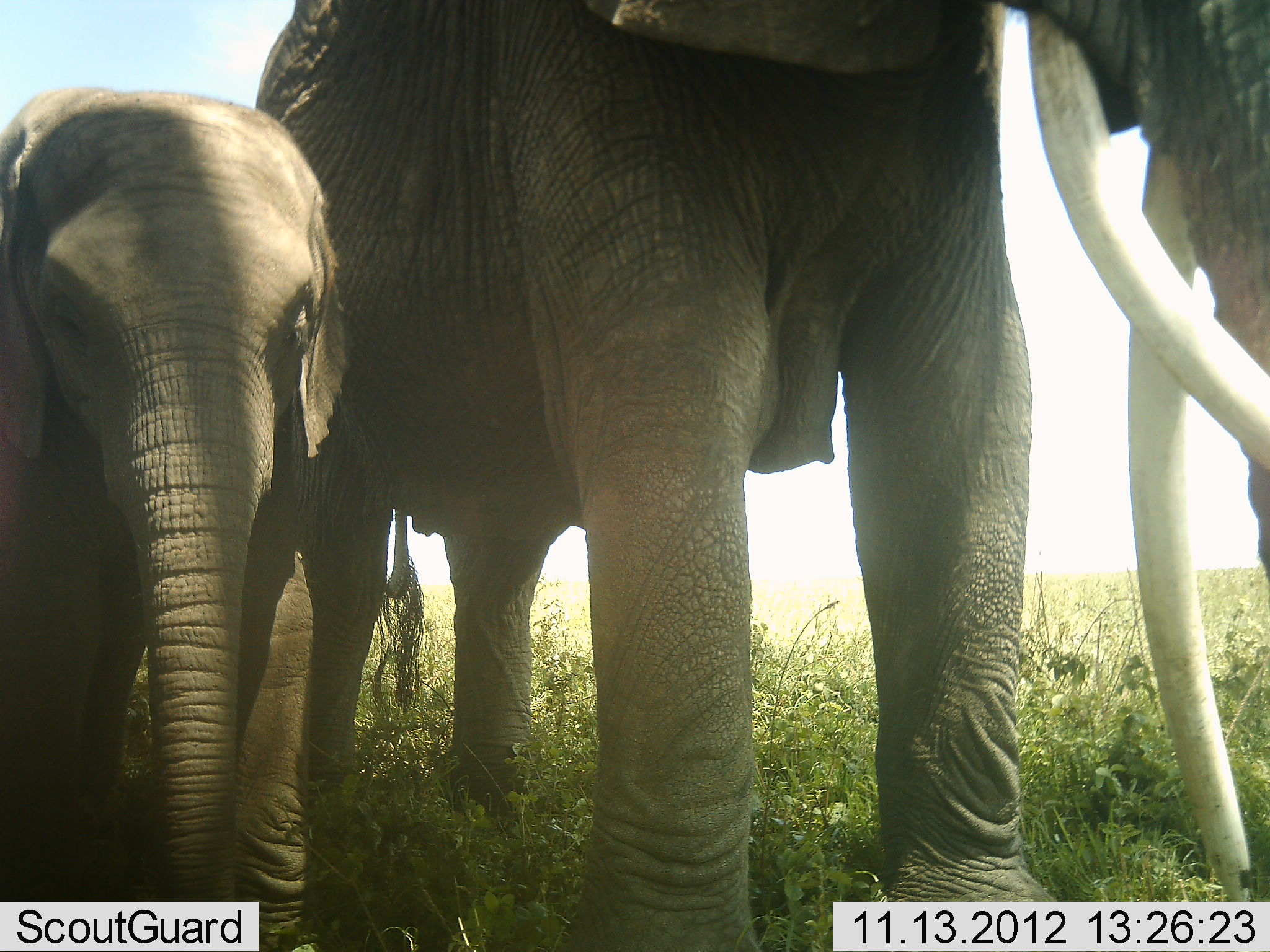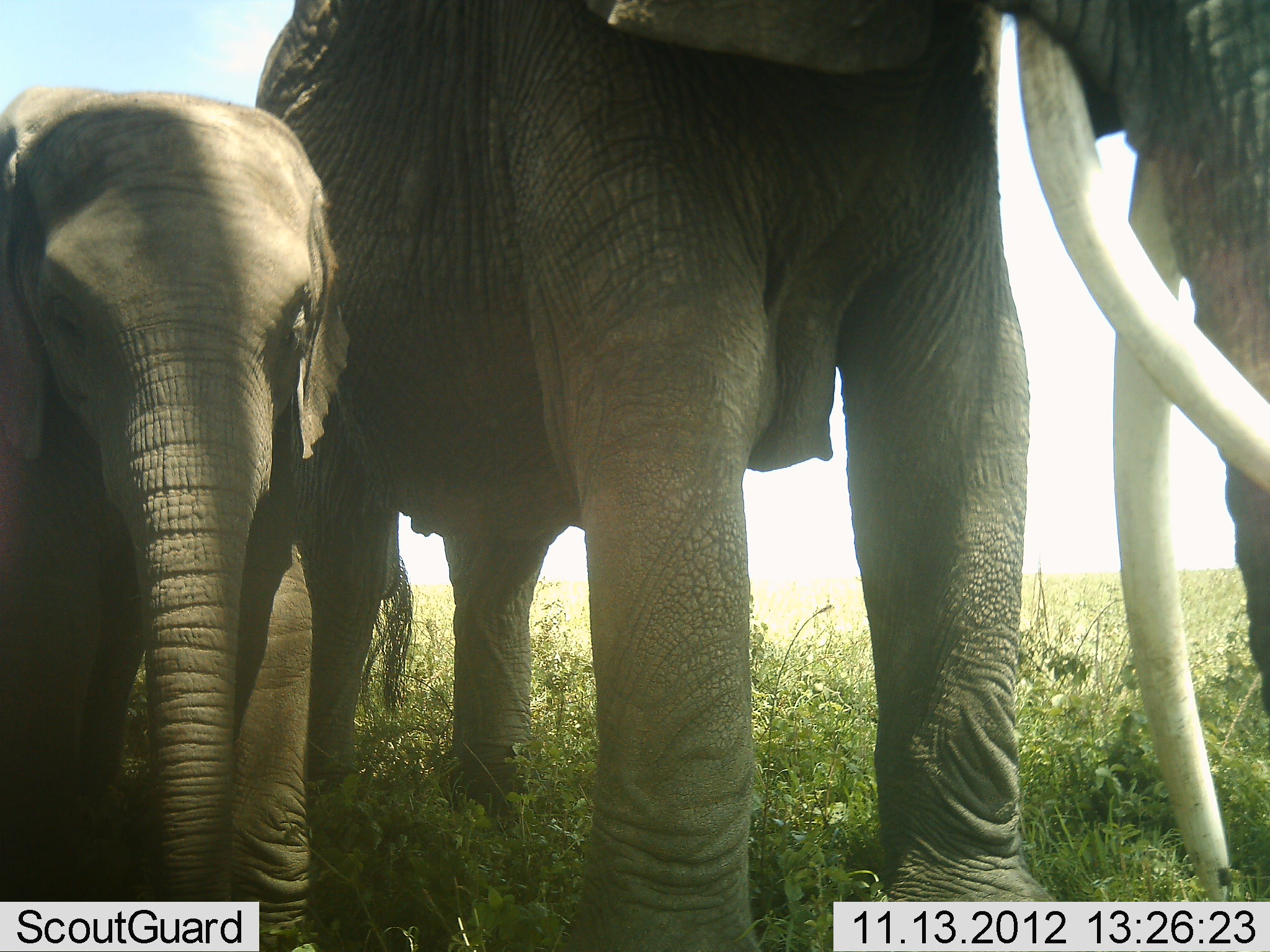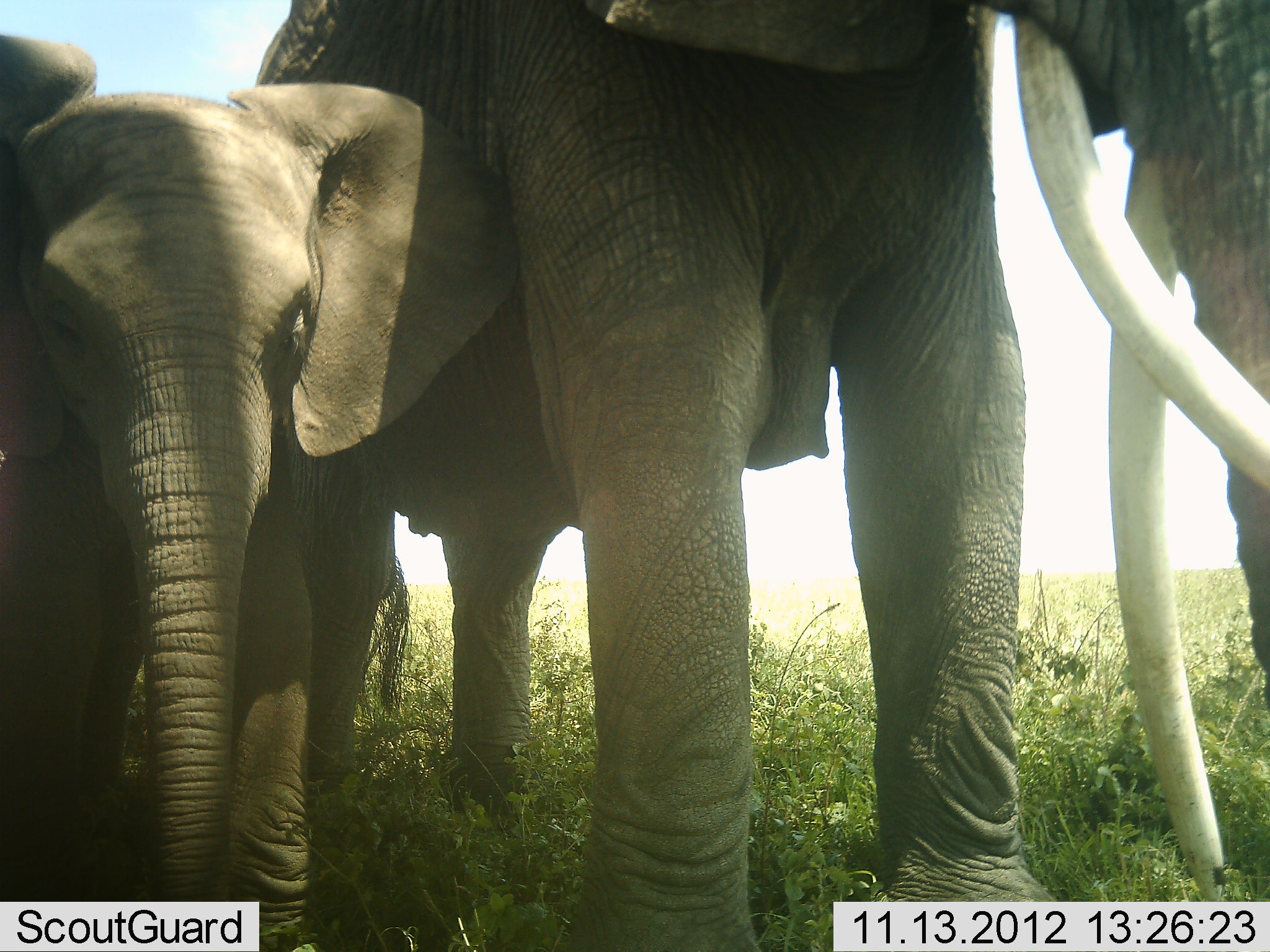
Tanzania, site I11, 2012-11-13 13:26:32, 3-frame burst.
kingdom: Animalia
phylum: Chordata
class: Mammalia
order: Proboscidea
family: Elephantidae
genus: Loxodonta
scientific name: Loxodonta africana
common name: african bush elephant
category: elephant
Elephant (african bush elephant) (Loxodonta africana), count 2. Behavior (volunteer vote fractions): standing 90%, resting 10%, moving 0%, interacting 0%. Young present (vote fraction): 100%. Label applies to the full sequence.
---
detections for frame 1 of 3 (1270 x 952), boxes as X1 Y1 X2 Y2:
animal: 252 1 1270 951; 0 82 360 951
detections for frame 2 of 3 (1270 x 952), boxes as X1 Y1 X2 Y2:
animal: 244 0 1269 951; 1 82 353 952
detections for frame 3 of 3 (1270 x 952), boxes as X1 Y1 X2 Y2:
animal: 248 1 1269 952; 0 33 535 951